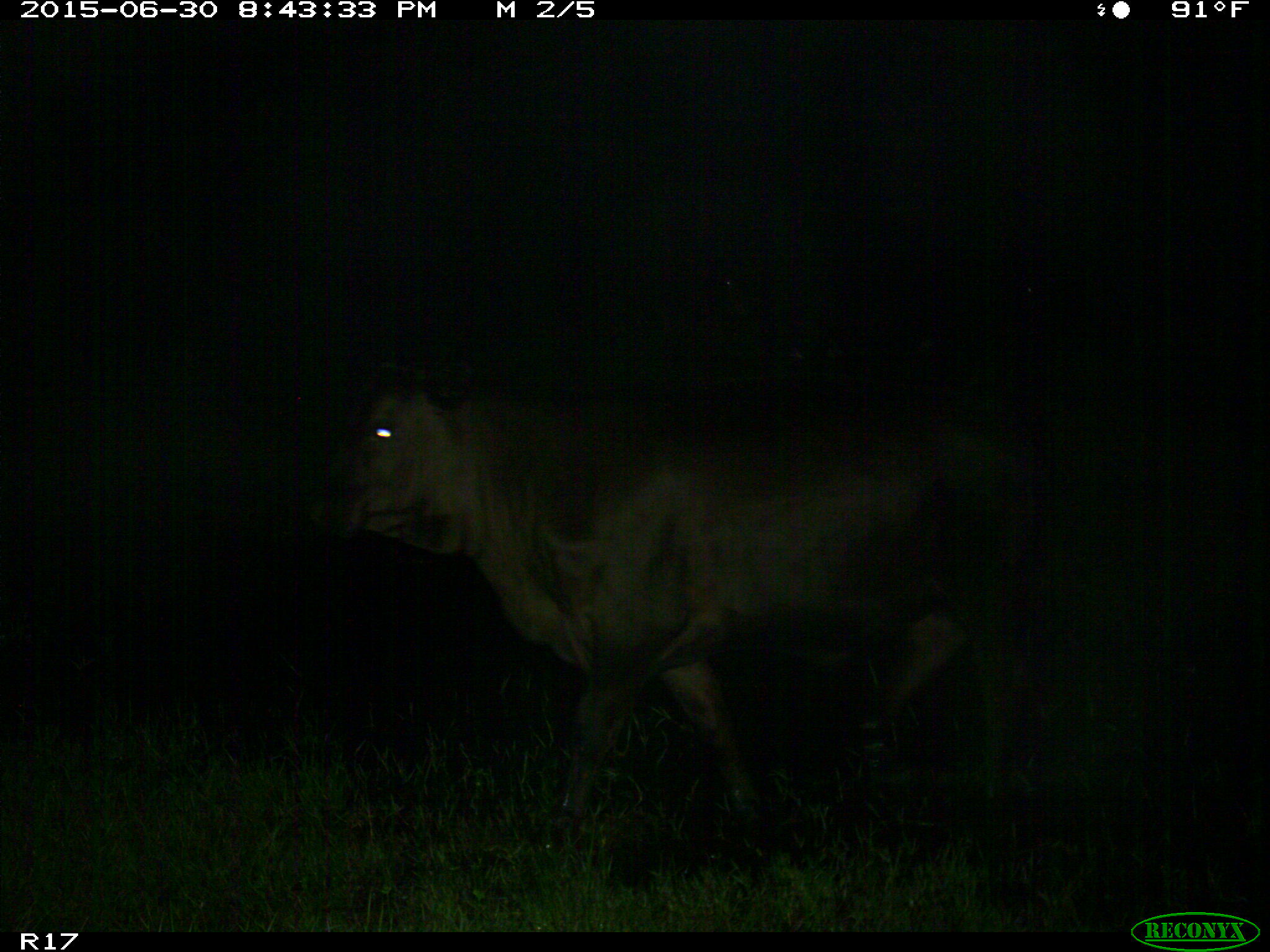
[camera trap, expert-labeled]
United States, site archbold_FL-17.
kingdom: Animalia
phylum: Chordata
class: Mammalia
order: Artiodactyla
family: Bovidae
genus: Bos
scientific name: Bos taurus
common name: domestic cow